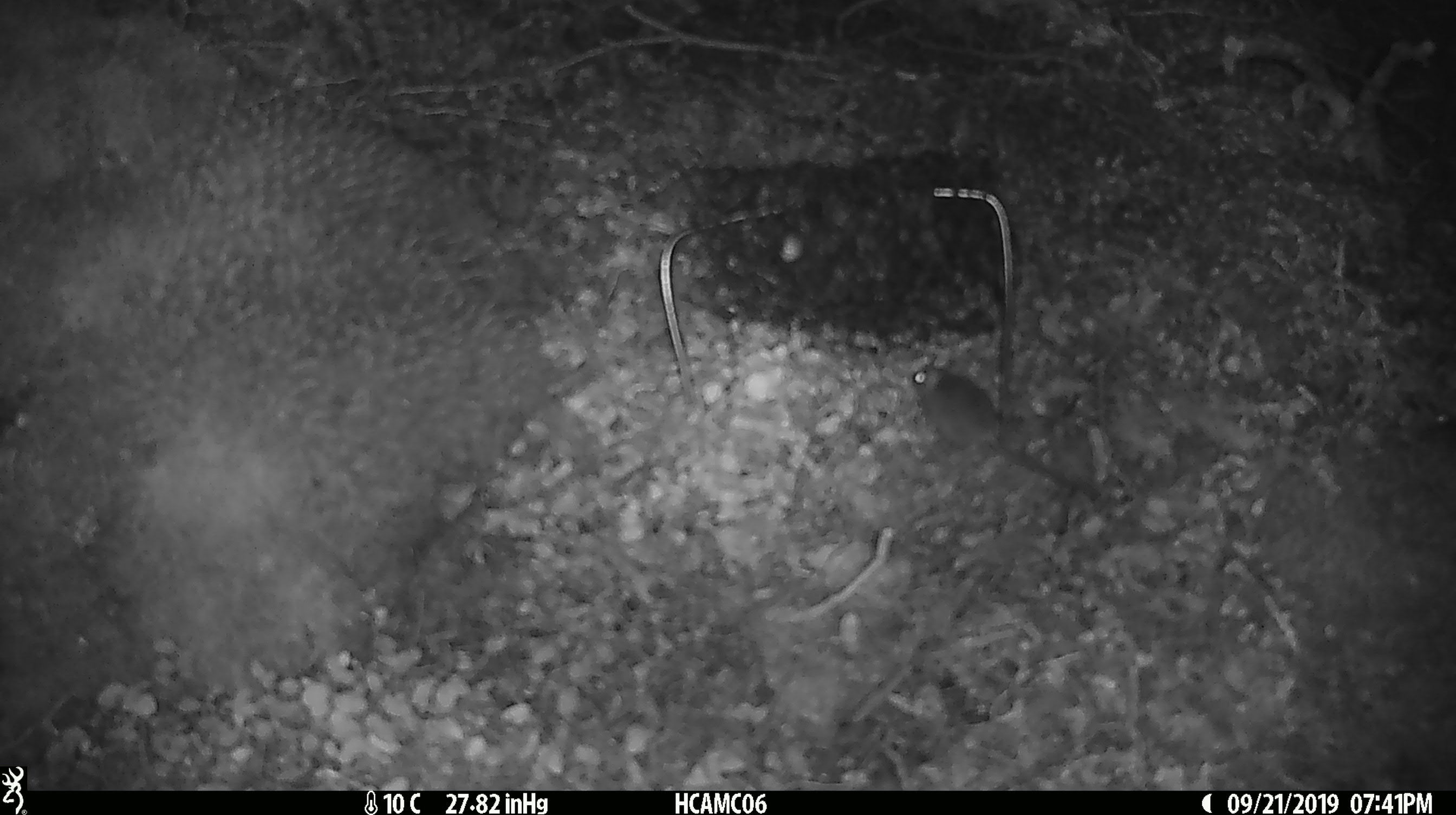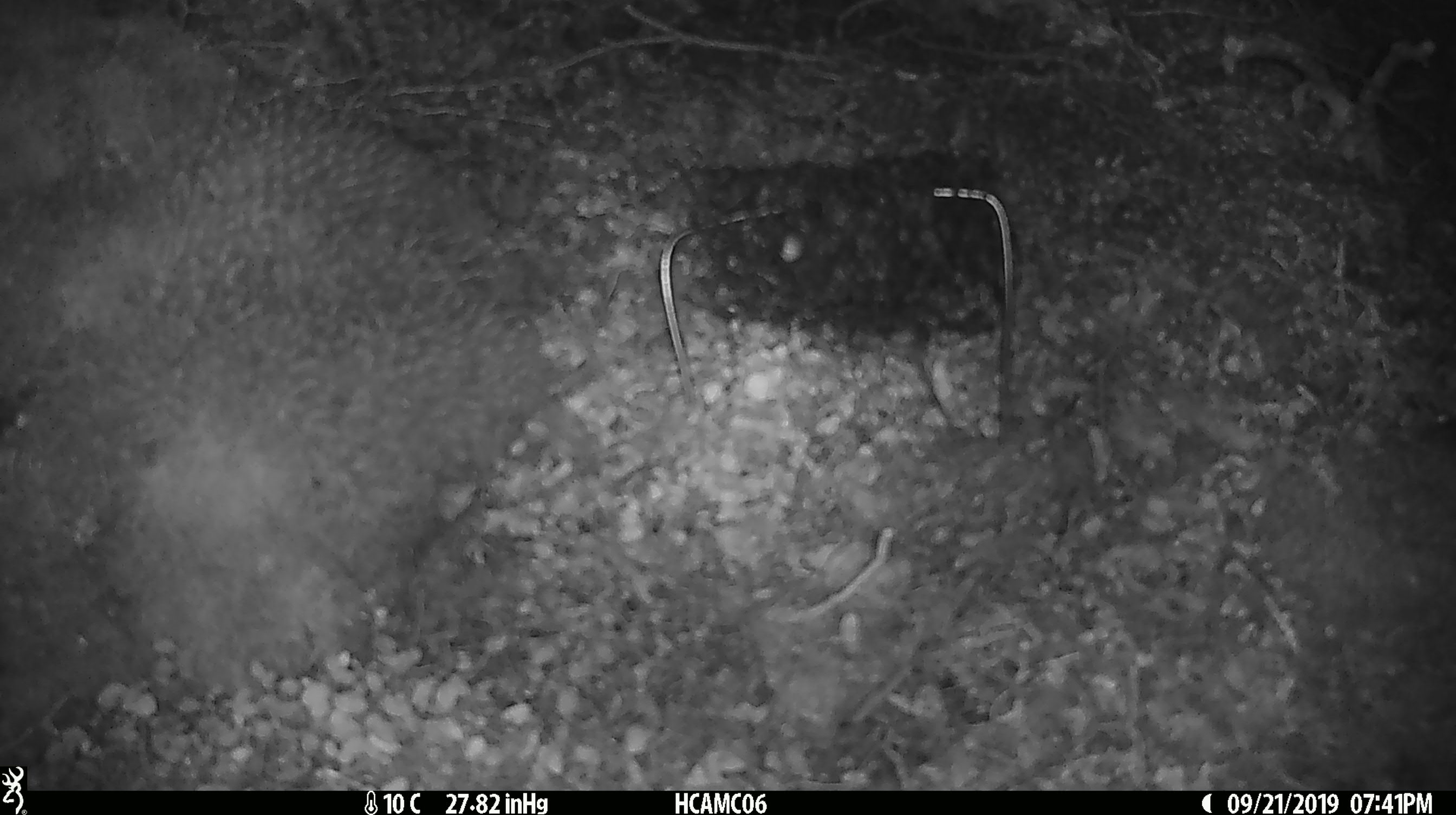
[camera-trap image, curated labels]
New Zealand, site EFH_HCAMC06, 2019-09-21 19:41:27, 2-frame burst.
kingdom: Animalia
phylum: Chordata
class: Mammalia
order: Rodentia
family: Muridae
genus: Mus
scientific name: Mus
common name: mouse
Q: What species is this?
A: Mouse (Mus).